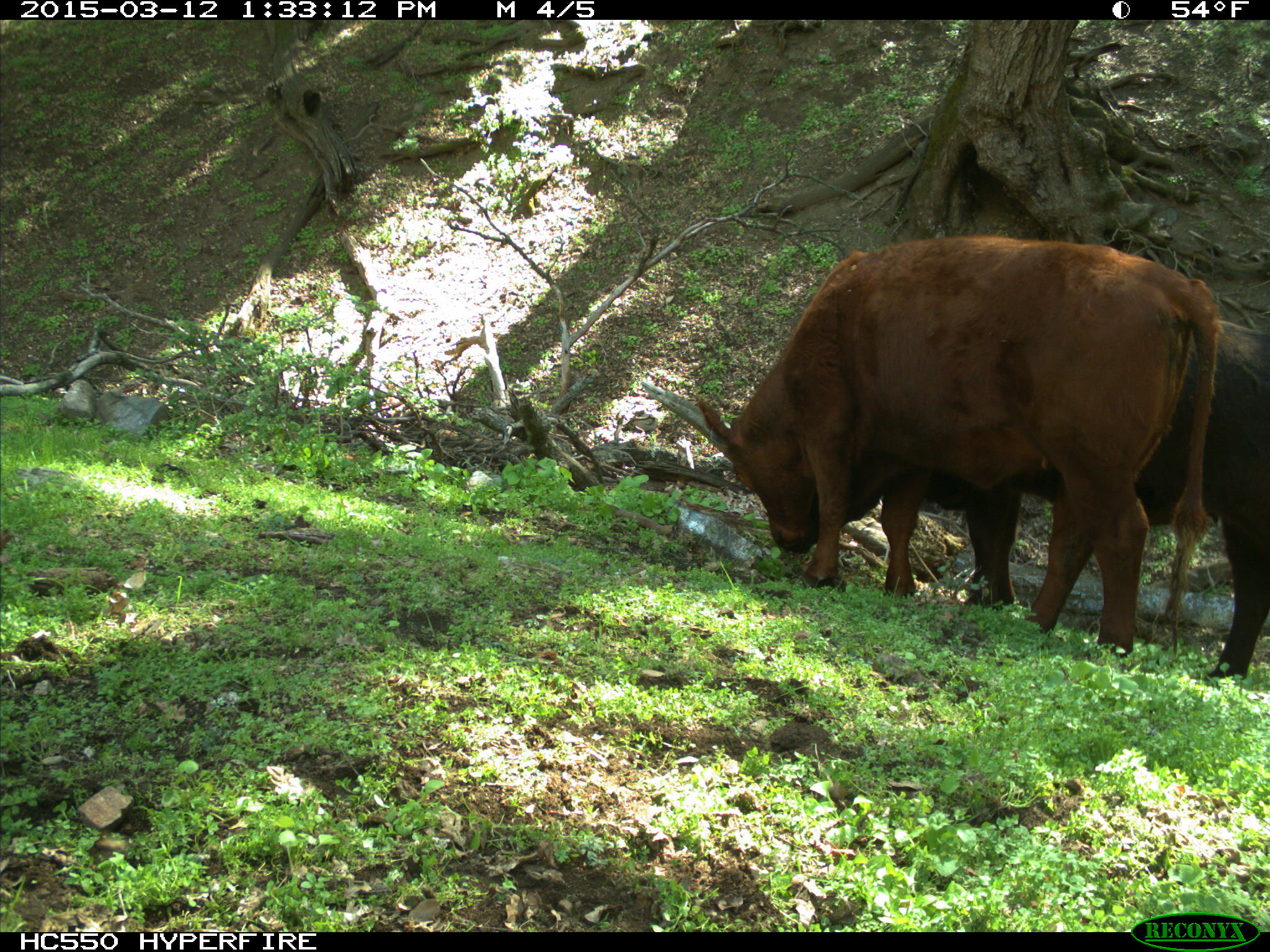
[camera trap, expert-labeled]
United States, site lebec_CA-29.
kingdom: Animalia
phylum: Chordata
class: Mammalia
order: Artiodactyla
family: Bovidae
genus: Bos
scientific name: Bos taurus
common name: domestic cow